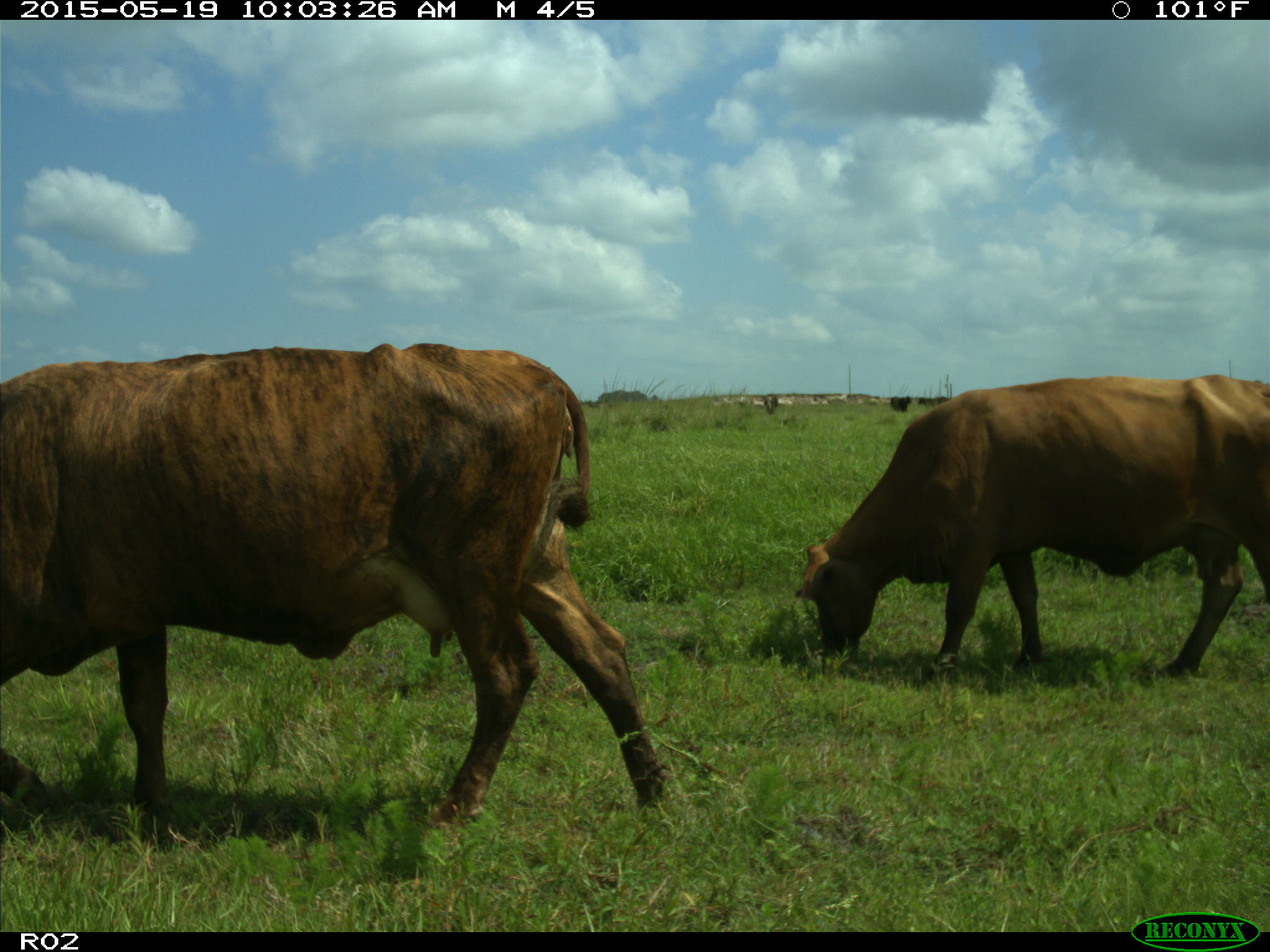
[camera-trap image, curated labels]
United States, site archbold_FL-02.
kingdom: Animalia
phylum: Chordata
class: Mammalia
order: Artiodactyla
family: Bovidae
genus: Bos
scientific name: Bos taurus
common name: domestic cow